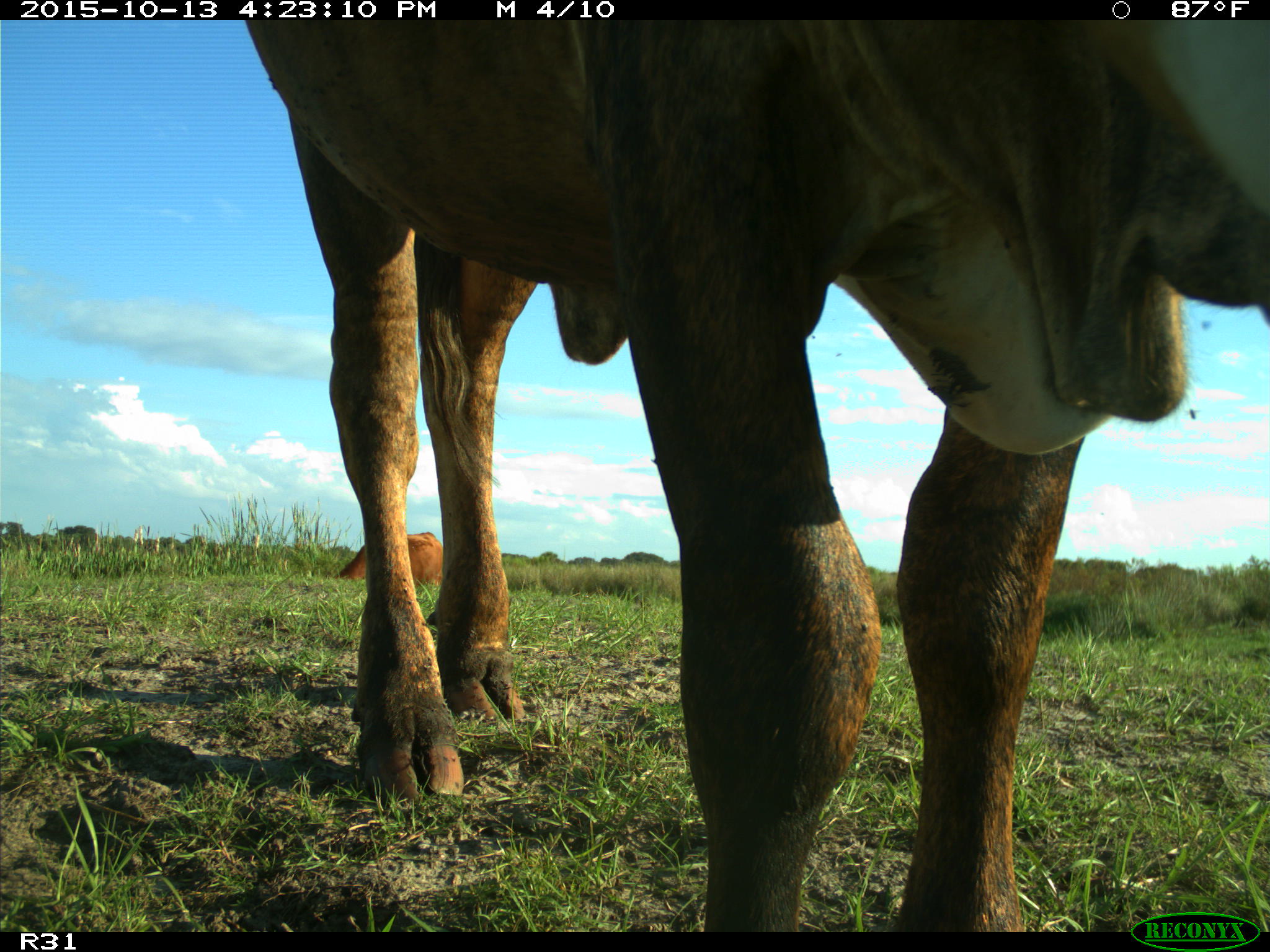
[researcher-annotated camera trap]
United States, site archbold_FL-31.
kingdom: Animalia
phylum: Chordata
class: Mammalia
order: Artiodactyla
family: Bovidae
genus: Bos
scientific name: Bos taurus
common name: domestic cow